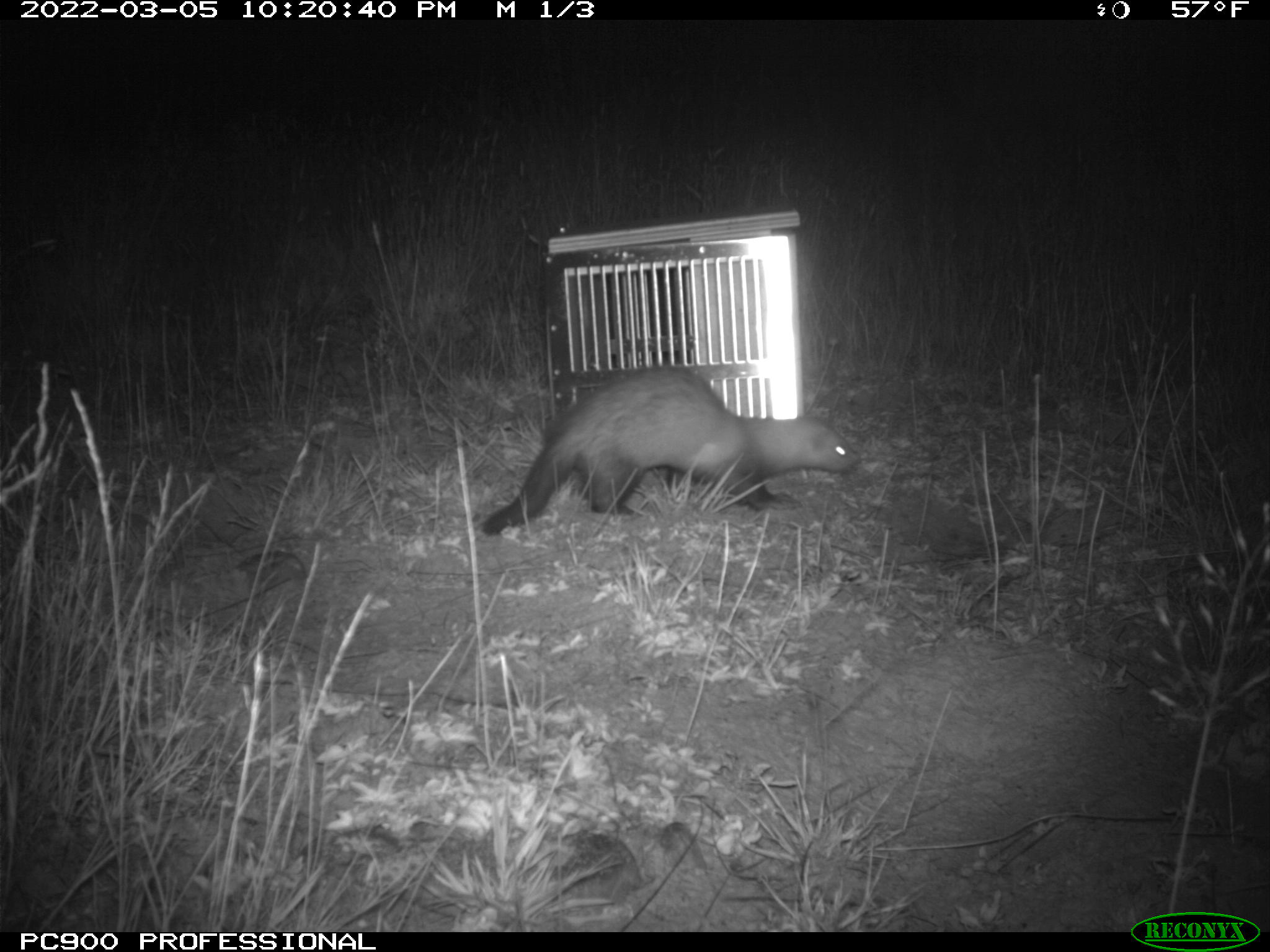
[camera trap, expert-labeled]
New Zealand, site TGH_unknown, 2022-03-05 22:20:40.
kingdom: Animalia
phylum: Chordata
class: Mammalia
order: Carnivora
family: Mustelidae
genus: Mustela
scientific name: Mustela furo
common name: ferret